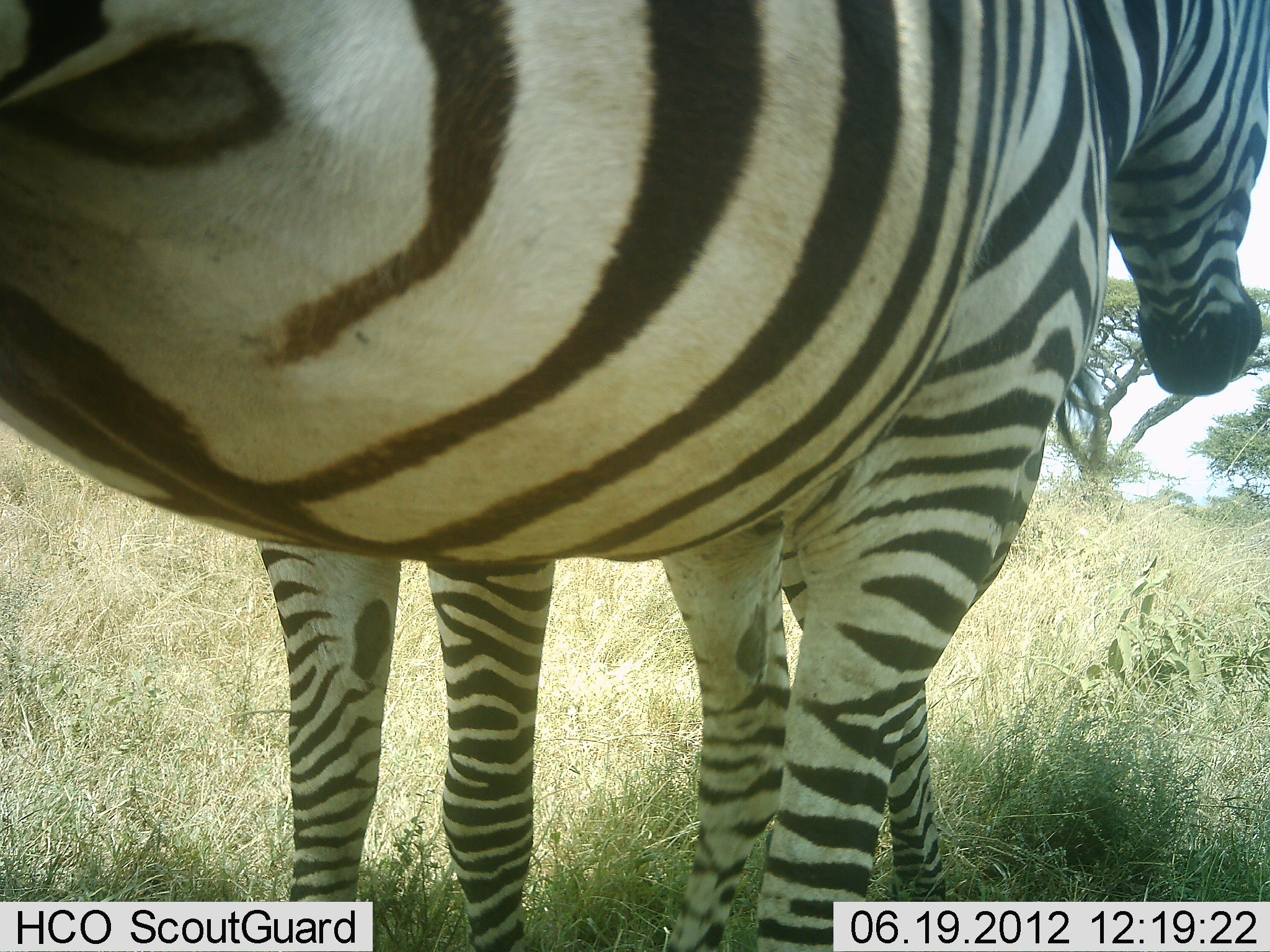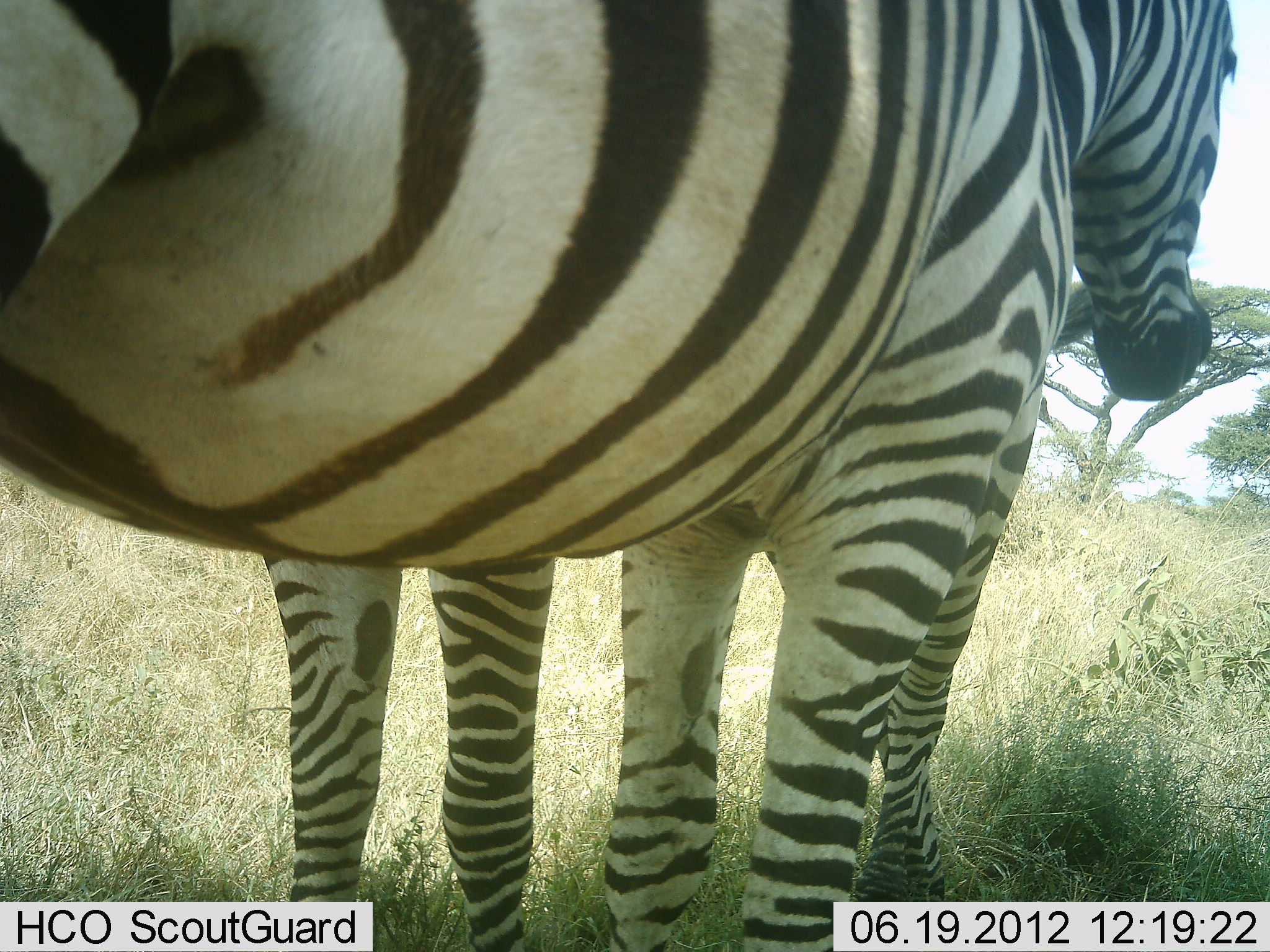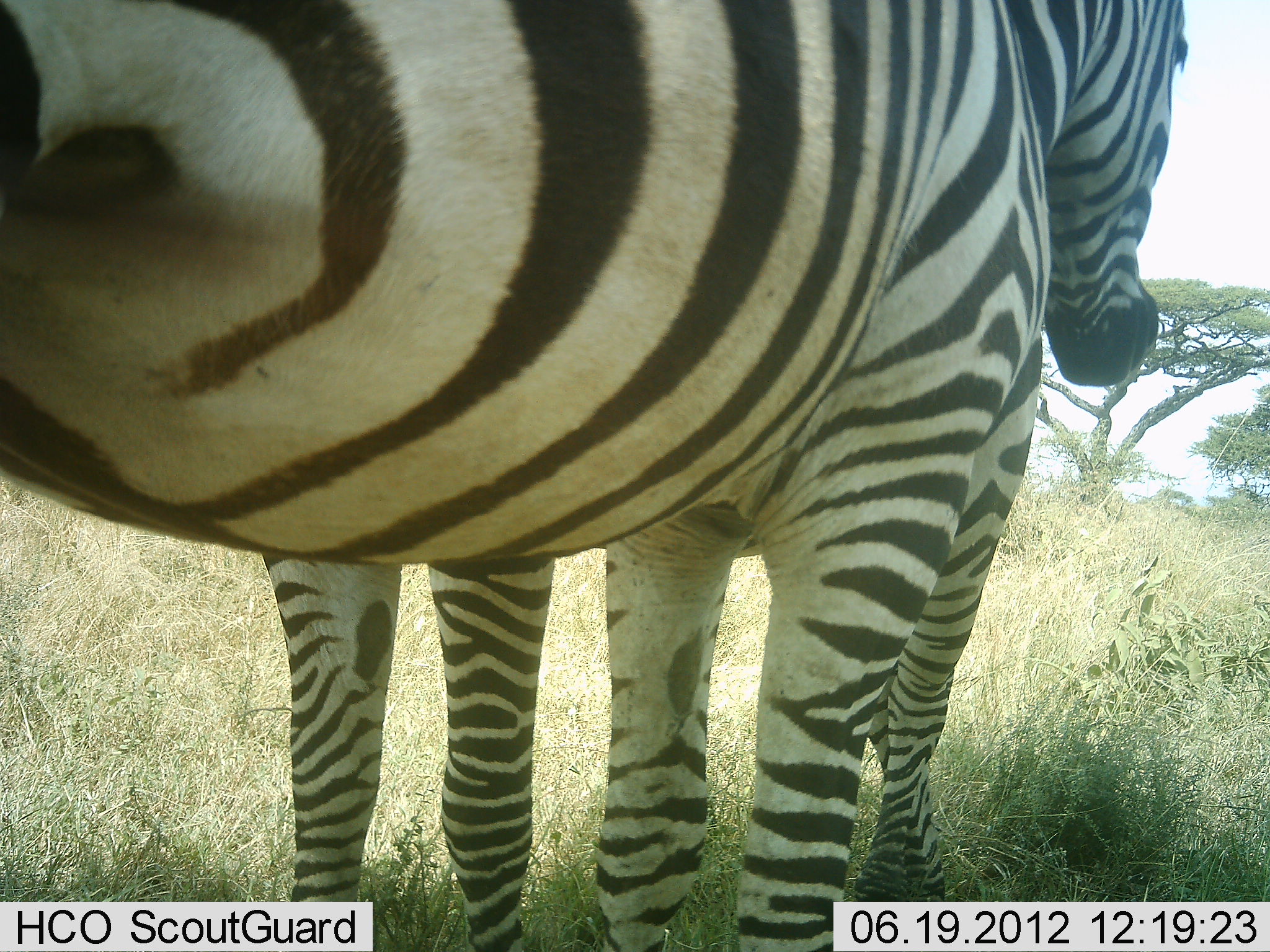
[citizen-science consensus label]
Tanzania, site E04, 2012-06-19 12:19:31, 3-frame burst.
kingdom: Animalia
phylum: Chordata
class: Mammalia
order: Perissodactyla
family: Equidae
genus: Equus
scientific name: Equus quagga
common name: plains zebra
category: zebra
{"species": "zebra (plains zebra) (Equus quagga)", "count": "2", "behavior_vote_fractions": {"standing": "100%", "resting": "0%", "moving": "10%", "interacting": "10%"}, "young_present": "10%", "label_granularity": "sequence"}